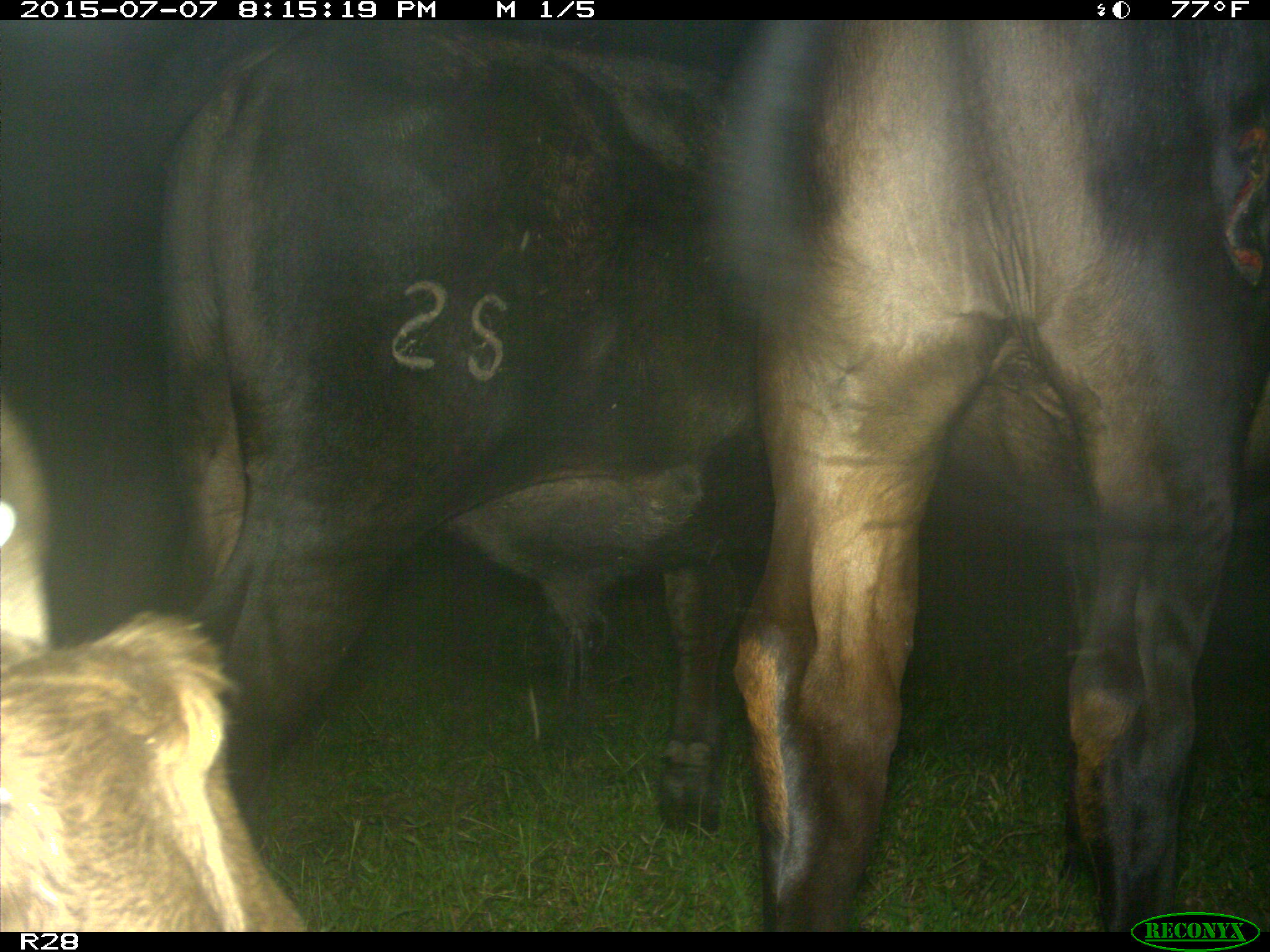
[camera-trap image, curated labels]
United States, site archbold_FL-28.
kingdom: Animalia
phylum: Chordata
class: Mammalia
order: Artiodactyla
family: Bovidae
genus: Bos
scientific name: Bos taurus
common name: domestic cow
Bos taurus (domestic cow).